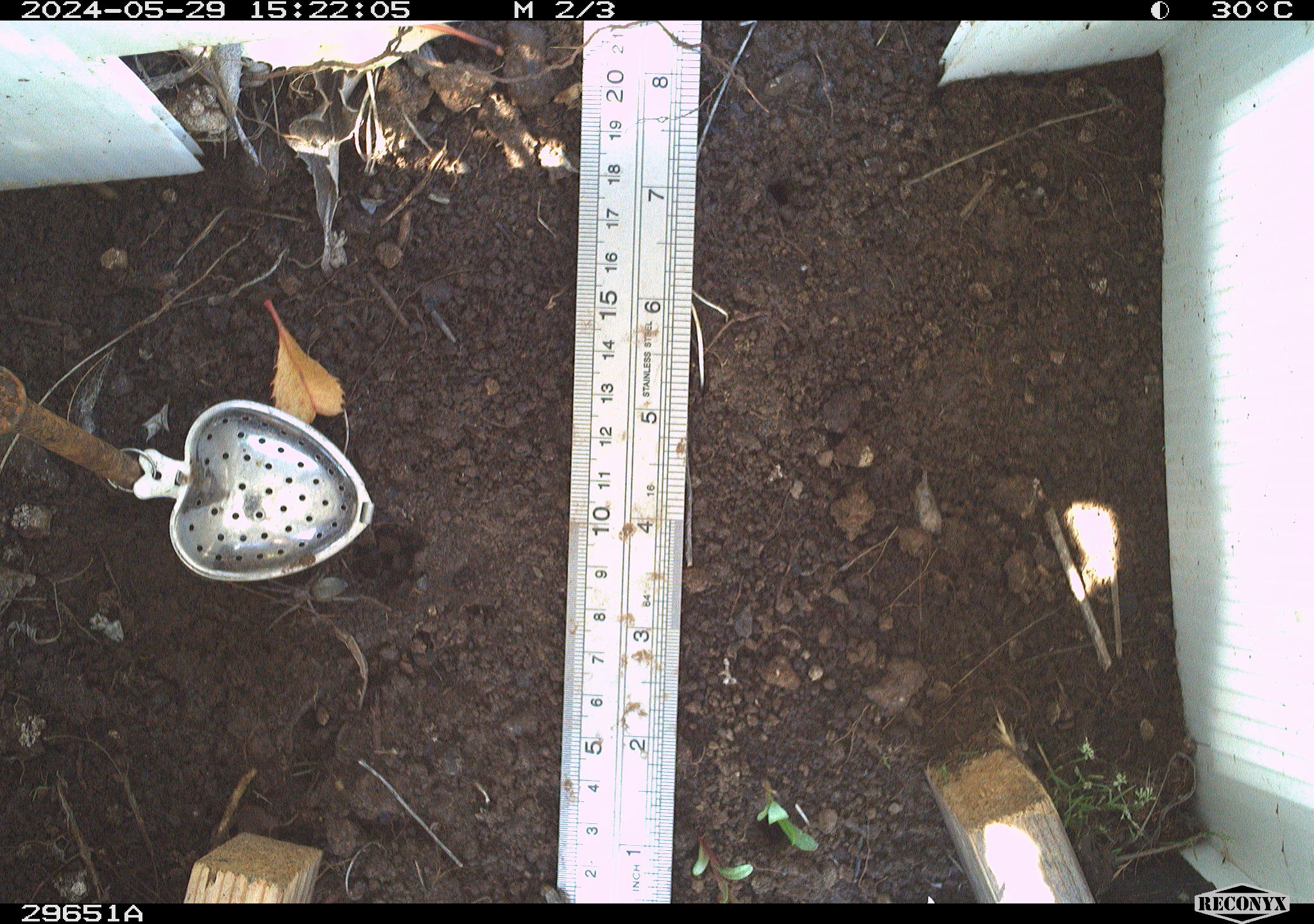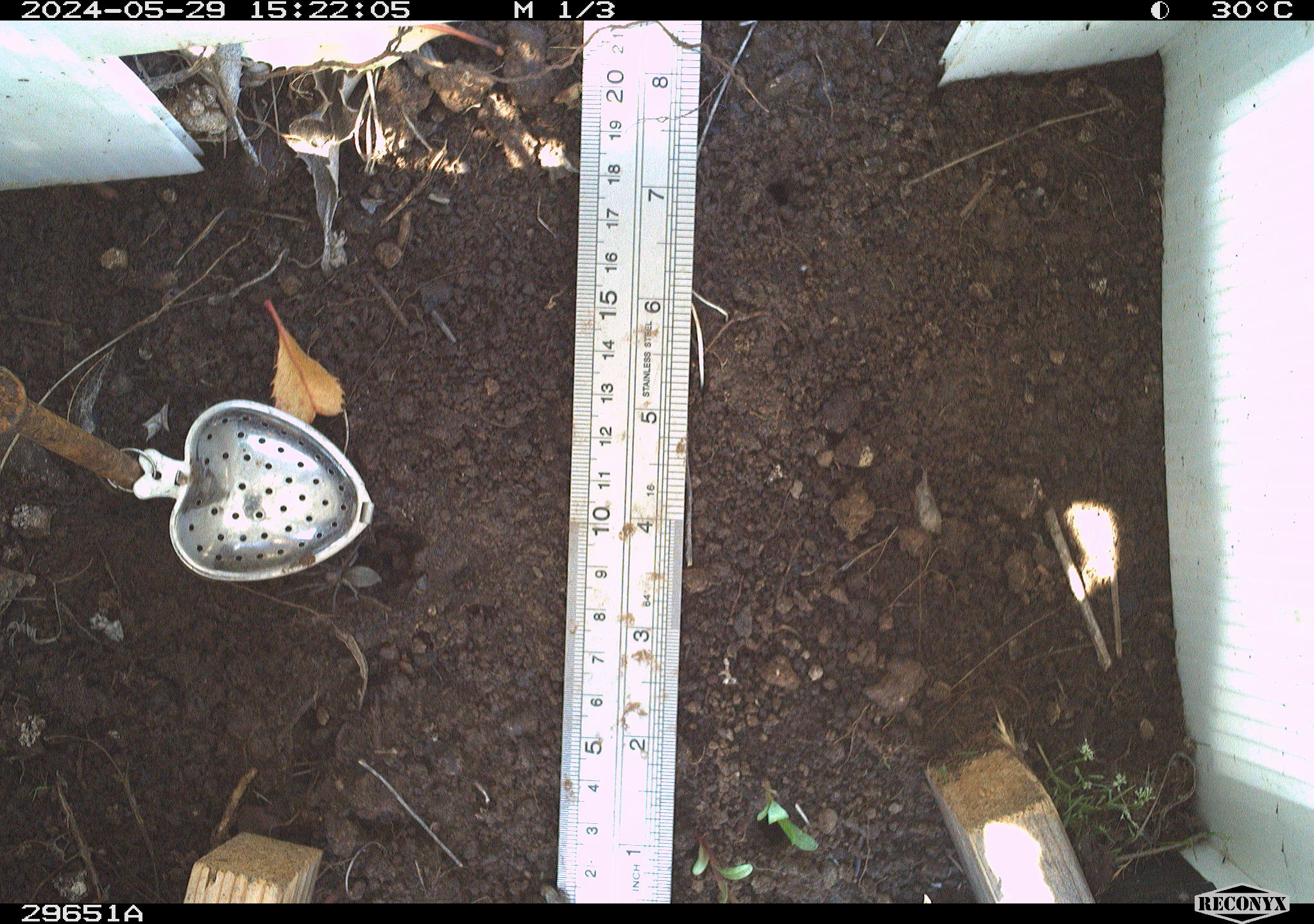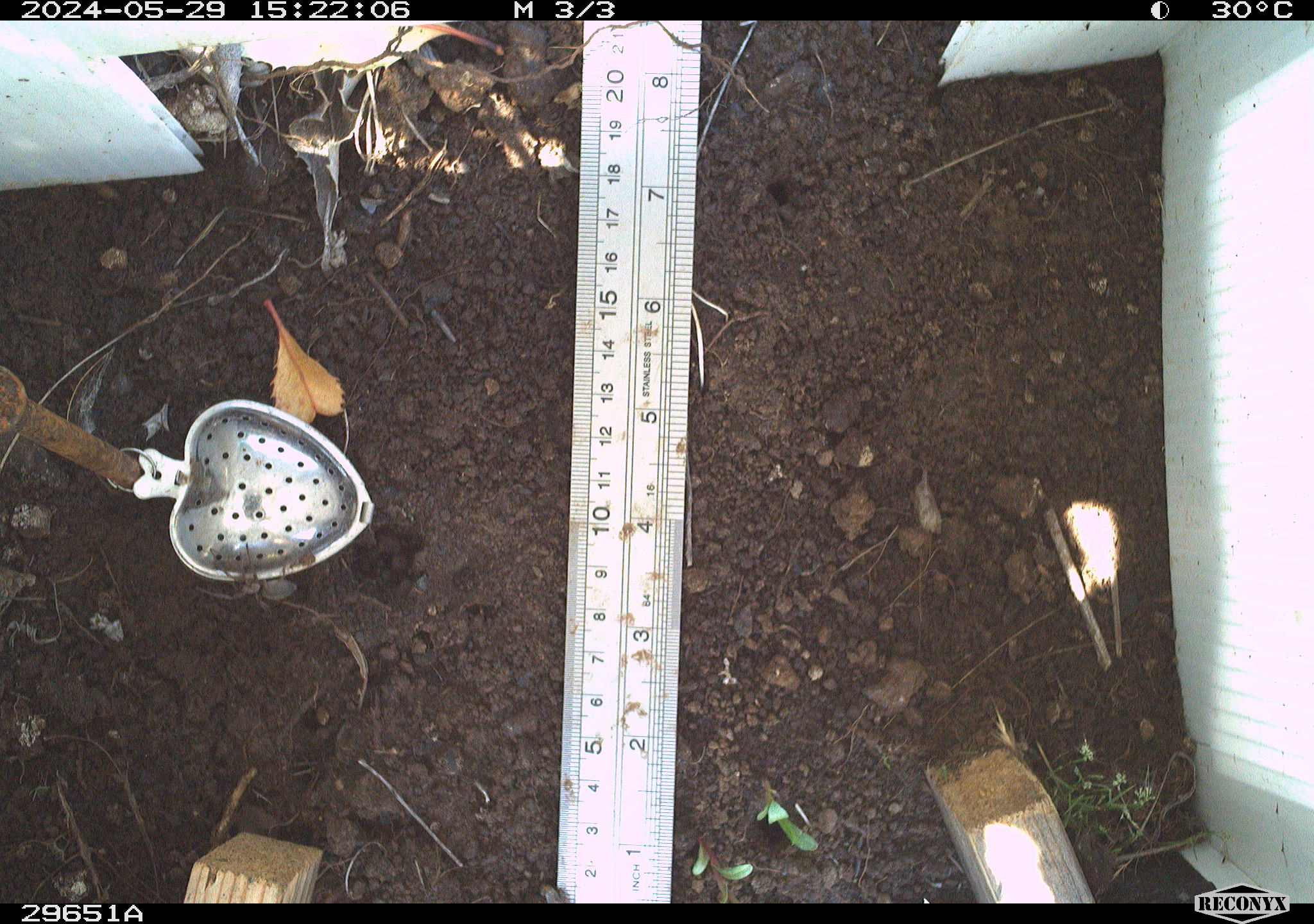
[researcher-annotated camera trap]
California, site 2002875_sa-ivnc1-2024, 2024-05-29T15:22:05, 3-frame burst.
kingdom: Animalia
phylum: Arthropoda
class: Insecta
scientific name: Insecta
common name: insect